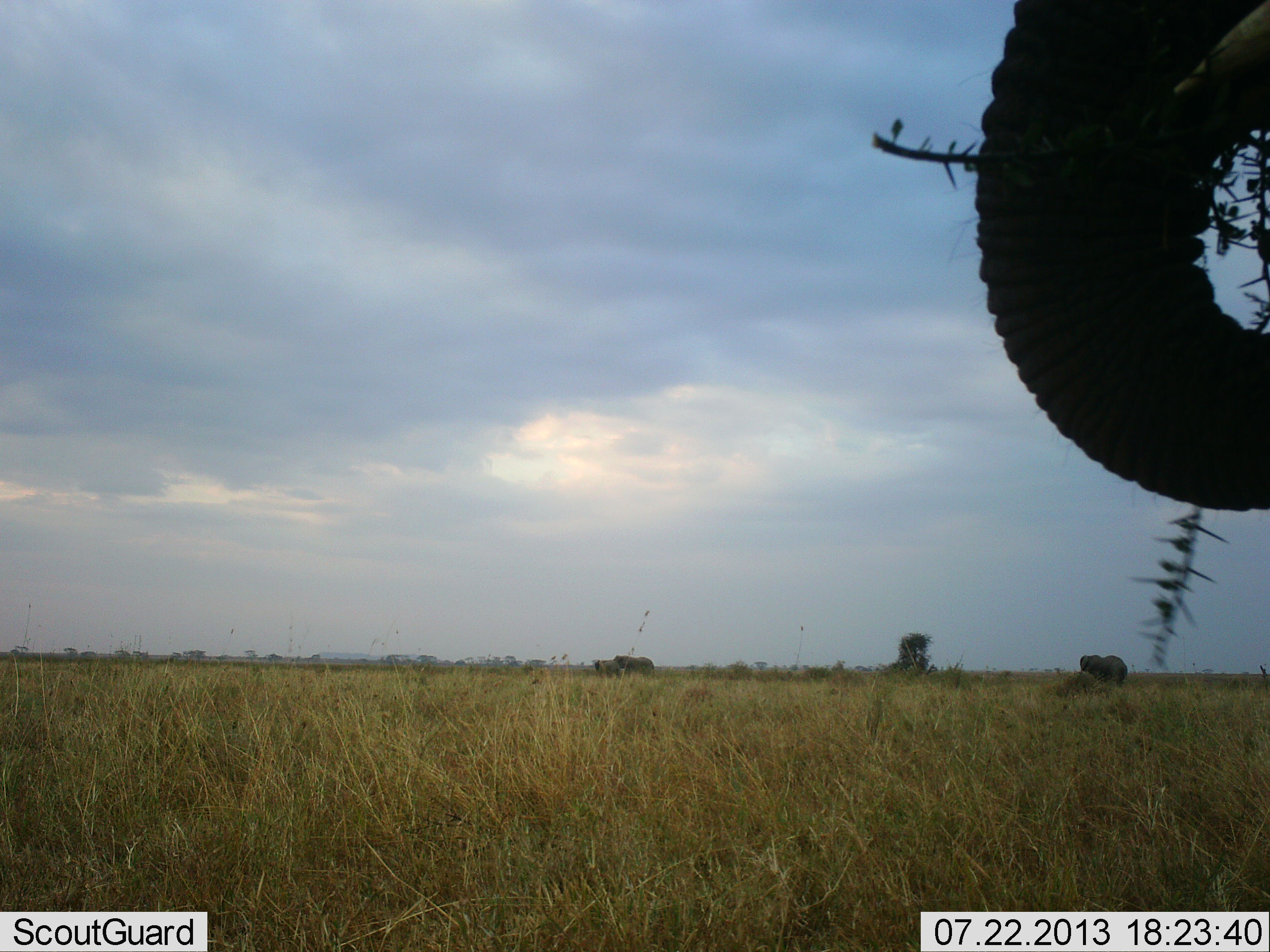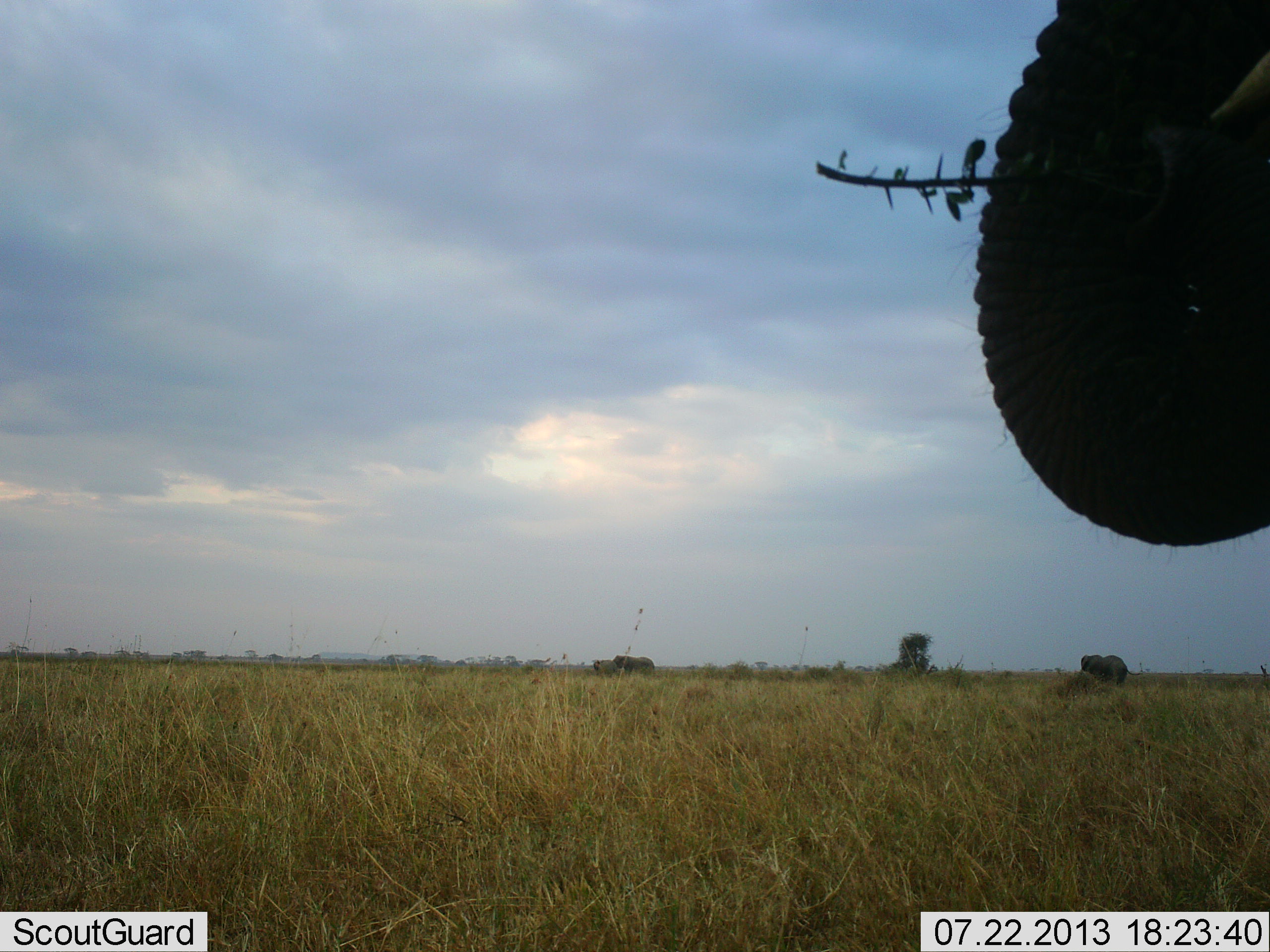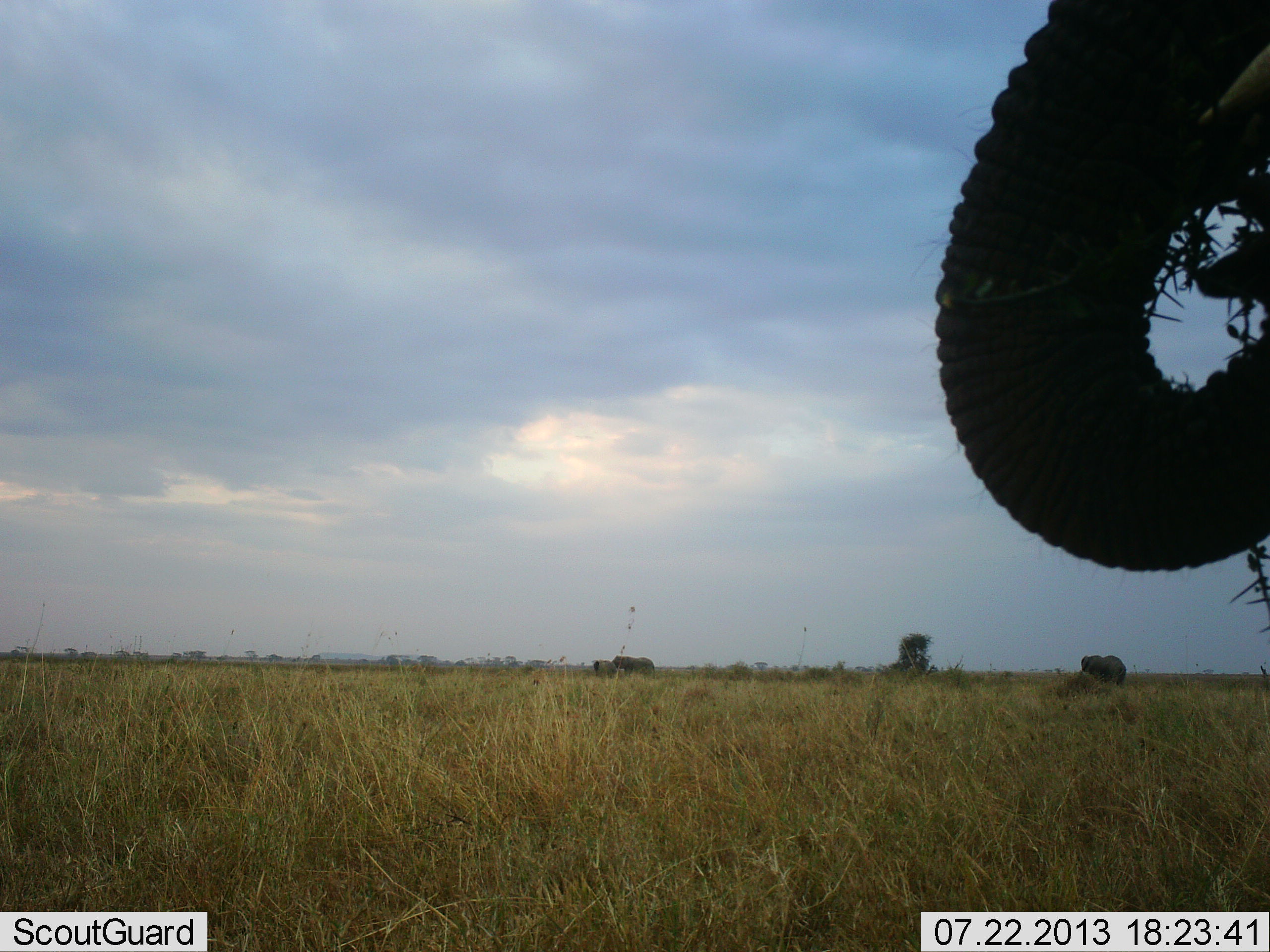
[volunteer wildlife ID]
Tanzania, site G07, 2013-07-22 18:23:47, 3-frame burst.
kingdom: Animalia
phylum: Chordata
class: Mammalia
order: Proboscidea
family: Elephantidae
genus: Loxodonta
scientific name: Loxodonta africana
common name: african bush elephant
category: elephant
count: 2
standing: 40%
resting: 0%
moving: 10%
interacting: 10%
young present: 0%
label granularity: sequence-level